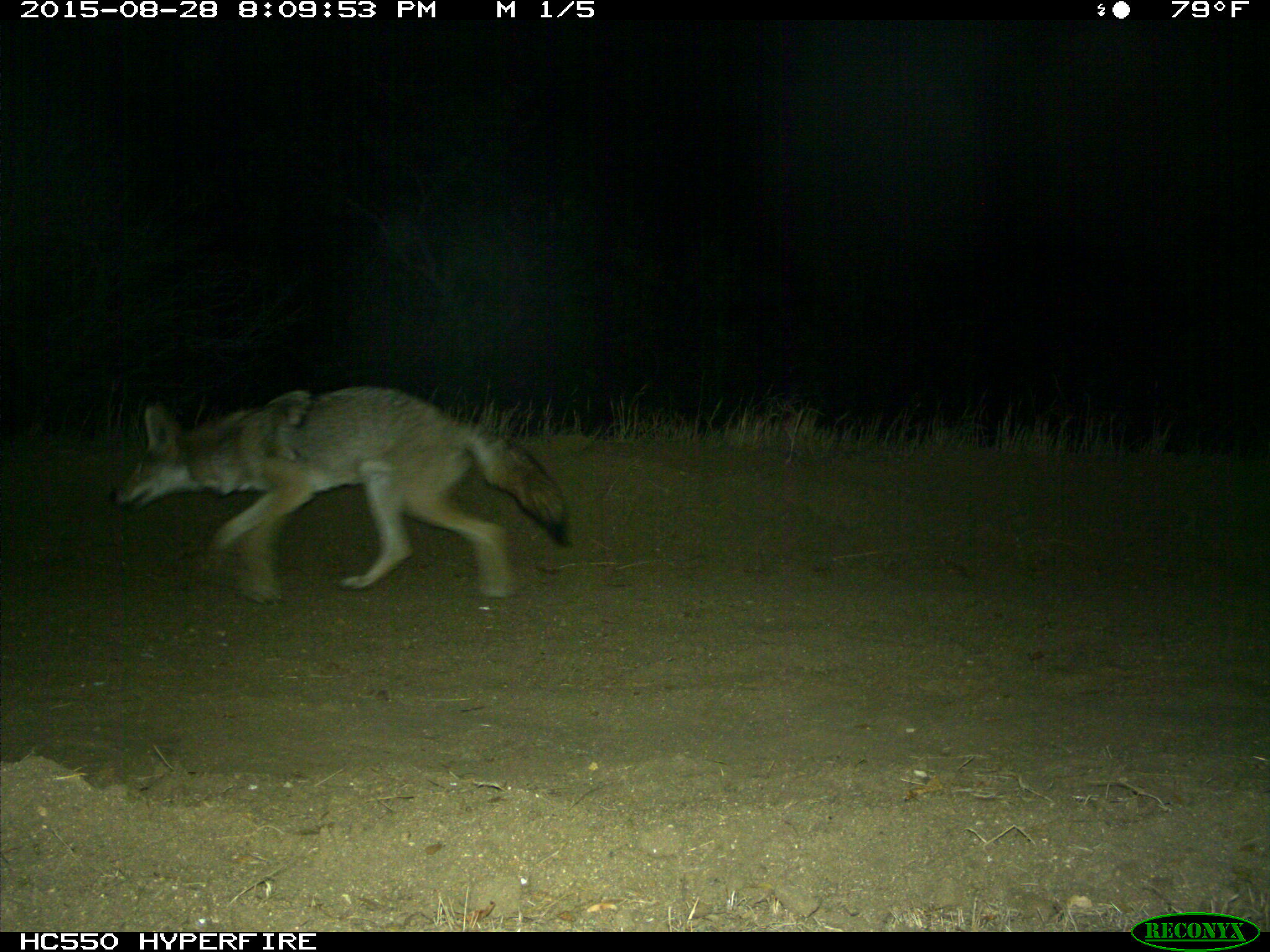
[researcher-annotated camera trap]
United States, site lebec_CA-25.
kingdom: Animalia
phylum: Chordata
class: Mammalia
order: Carnivora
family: Canidae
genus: Canis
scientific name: Canis latrans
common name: coyote